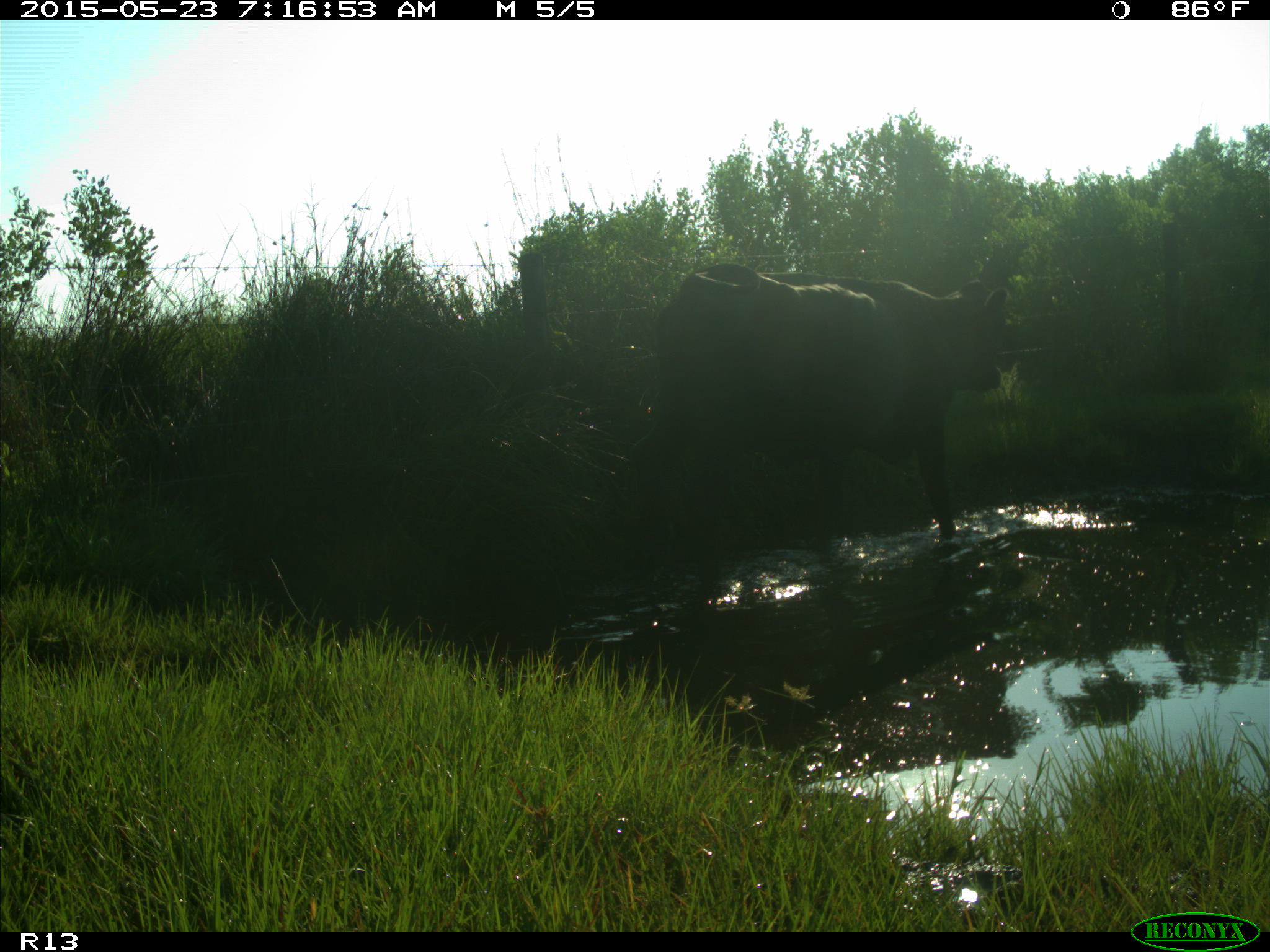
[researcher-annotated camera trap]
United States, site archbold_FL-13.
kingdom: Animalia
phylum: Chordata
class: Mammalia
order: Artiodactyla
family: Bovidae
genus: Bos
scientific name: Bos taurus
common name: domestic cow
Bos taurus (domestic cow).